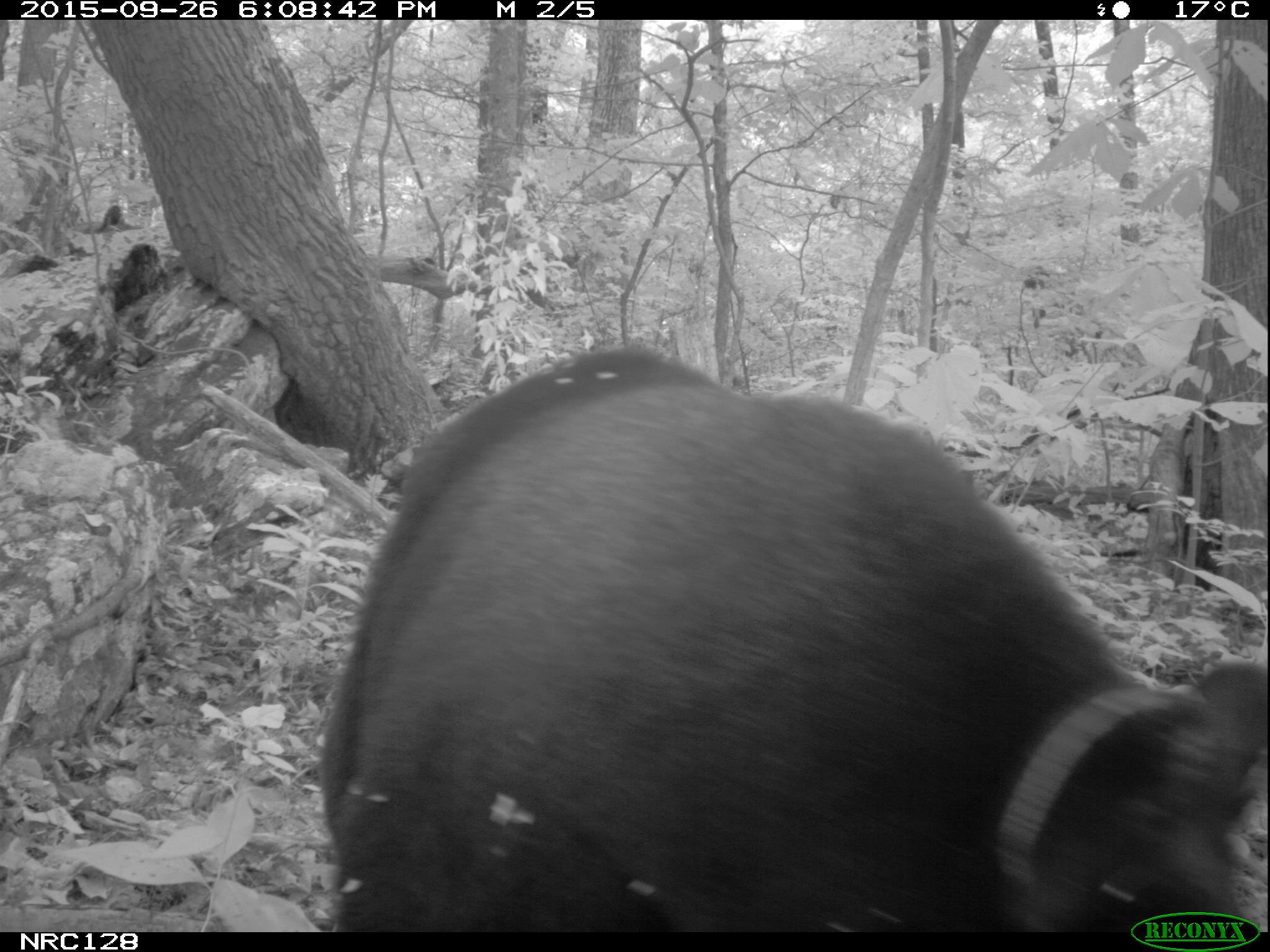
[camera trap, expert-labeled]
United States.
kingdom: Animalia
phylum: Chordata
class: Mammalia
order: Carnivora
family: Ursidae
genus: Ursus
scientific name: Ursus americanus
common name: american black bear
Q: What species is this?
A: American Black Bear (Ursus americanus).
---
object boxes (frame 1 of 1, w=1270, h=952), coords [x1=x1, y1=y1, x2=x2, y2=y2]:
American Black Bear: [x1=306, y1=340, x2=1266, y2=927]